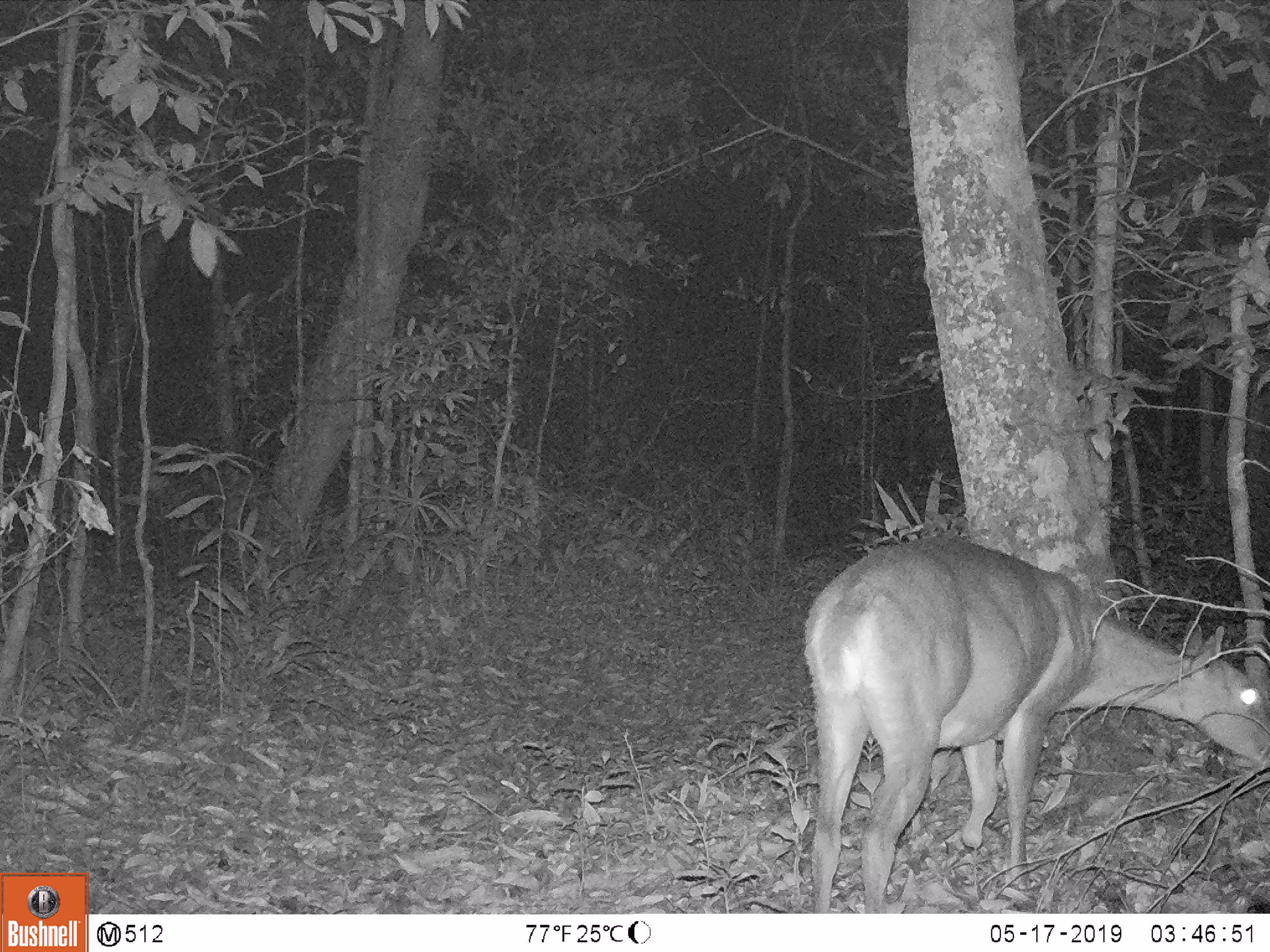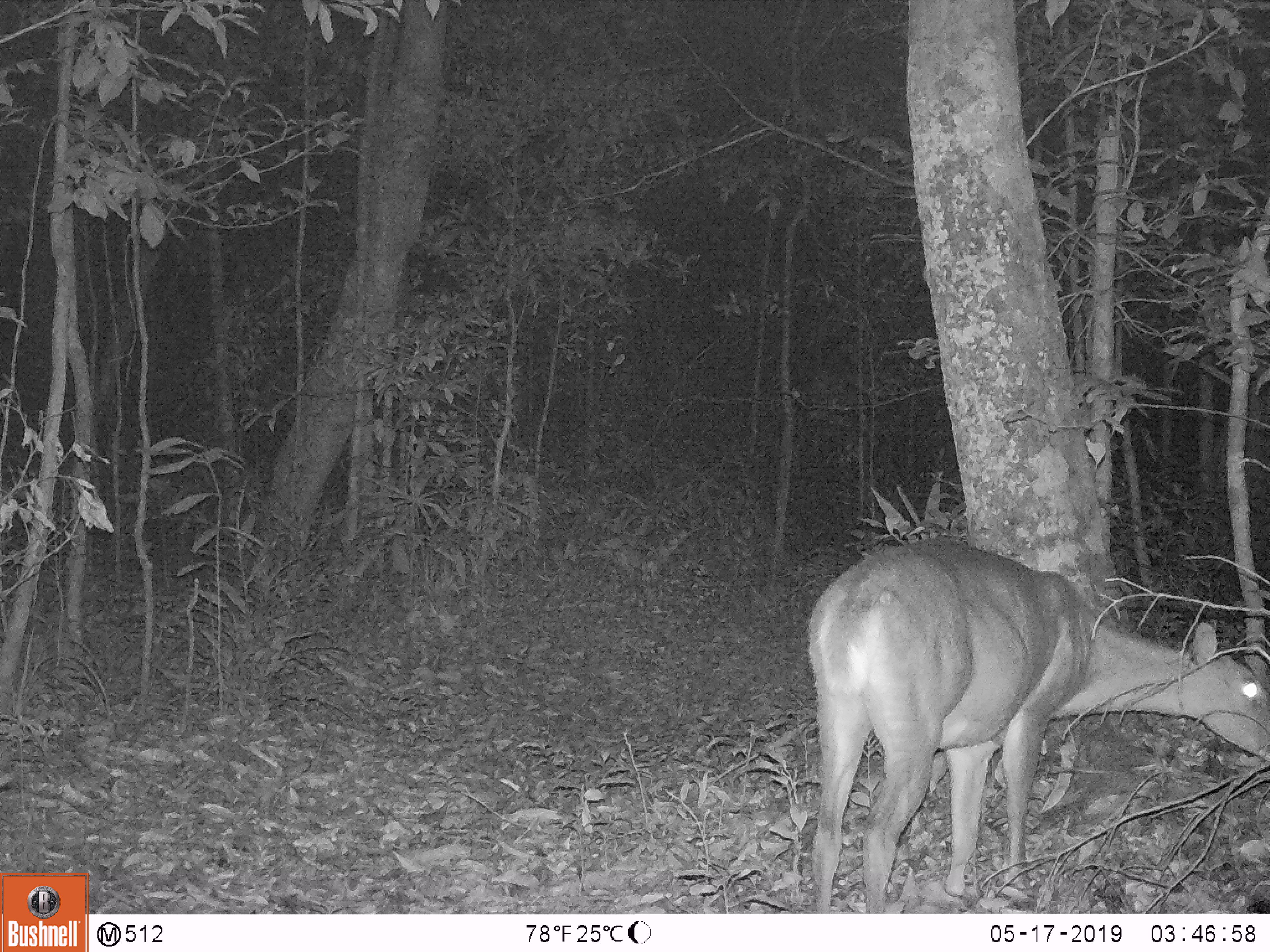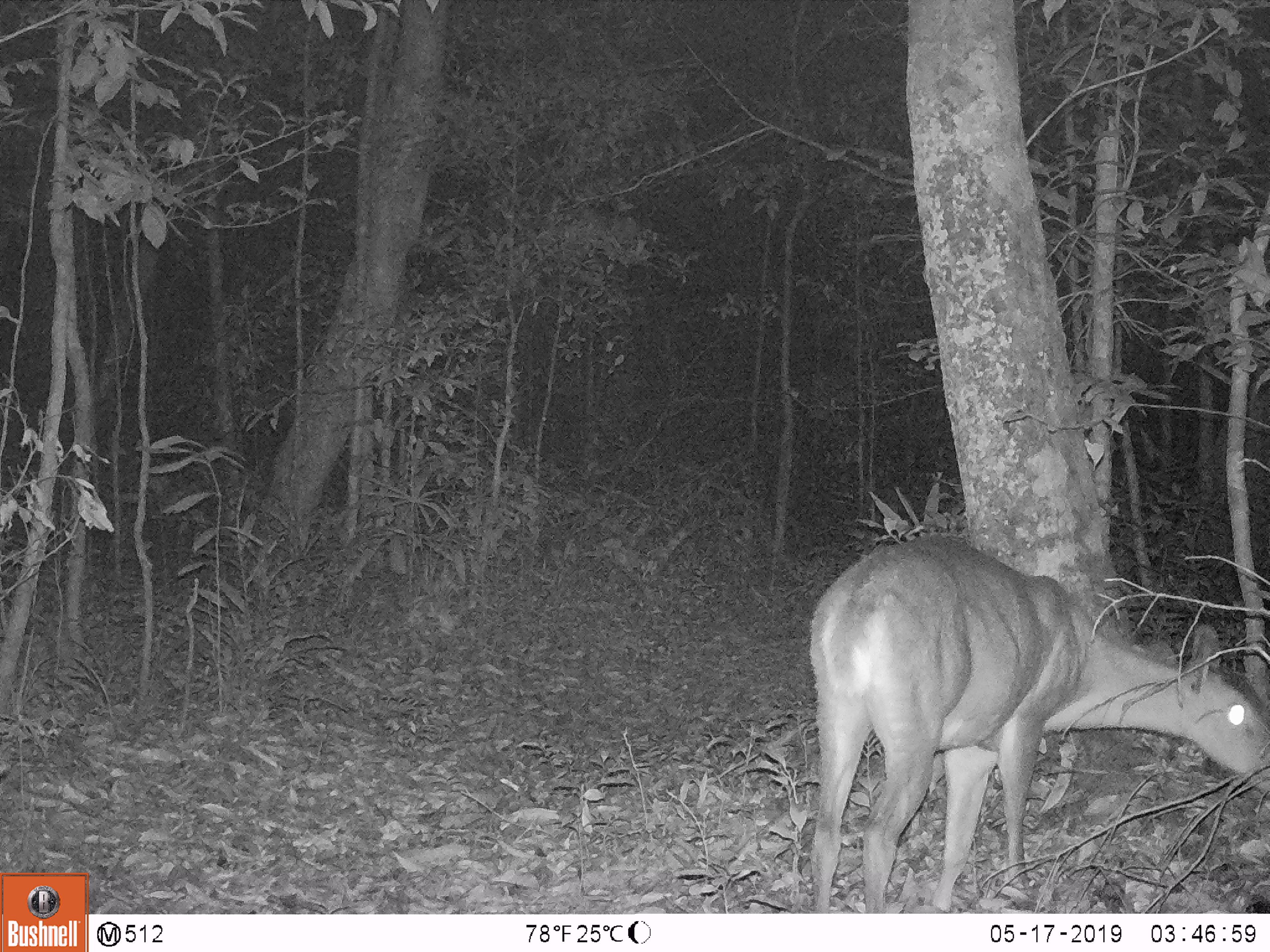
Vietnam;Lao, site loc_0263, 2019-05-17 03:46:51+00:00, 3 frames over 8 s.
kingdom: Animalia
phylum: Chordata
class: Mammalia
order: Artiodactyla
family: Cervidae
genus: Muntiacus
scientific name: Muntiacus vuquangensis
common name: large-antlered muntjac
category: large antlered muntjac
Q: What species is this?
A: Large antlered muntjac (large-antlered muntjac) (Muntiacus vuquangensis).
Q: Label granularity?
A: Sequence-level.